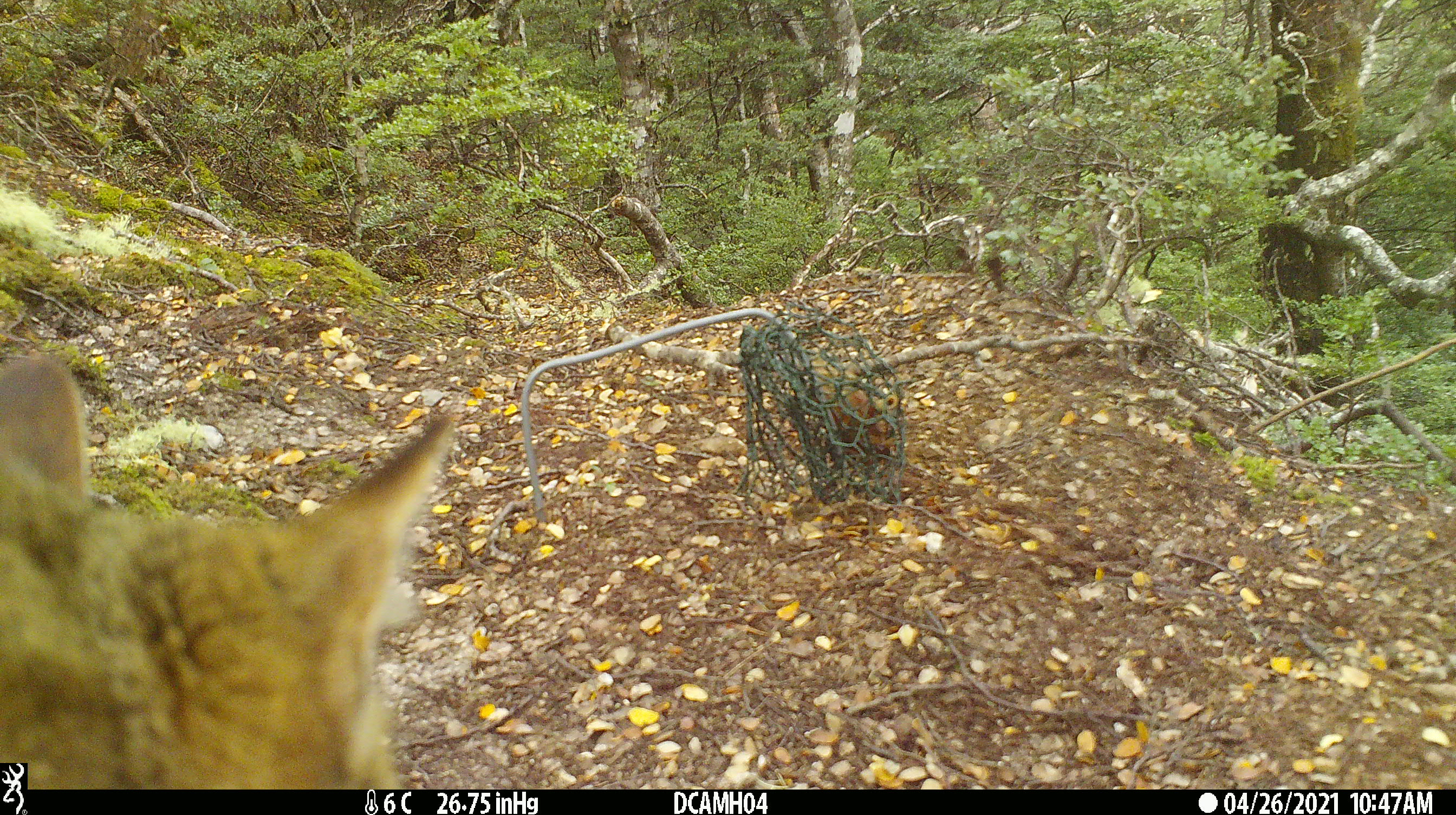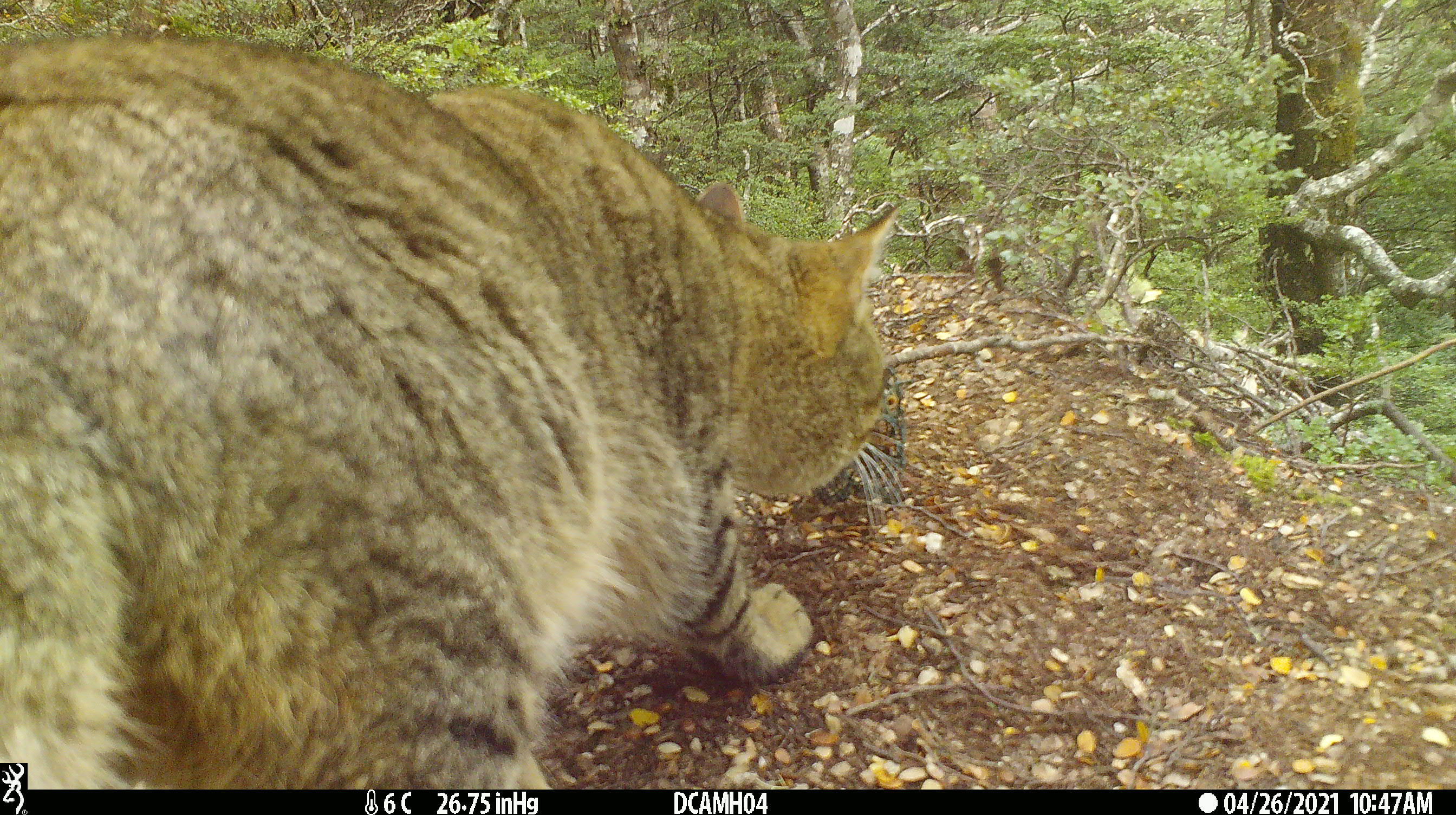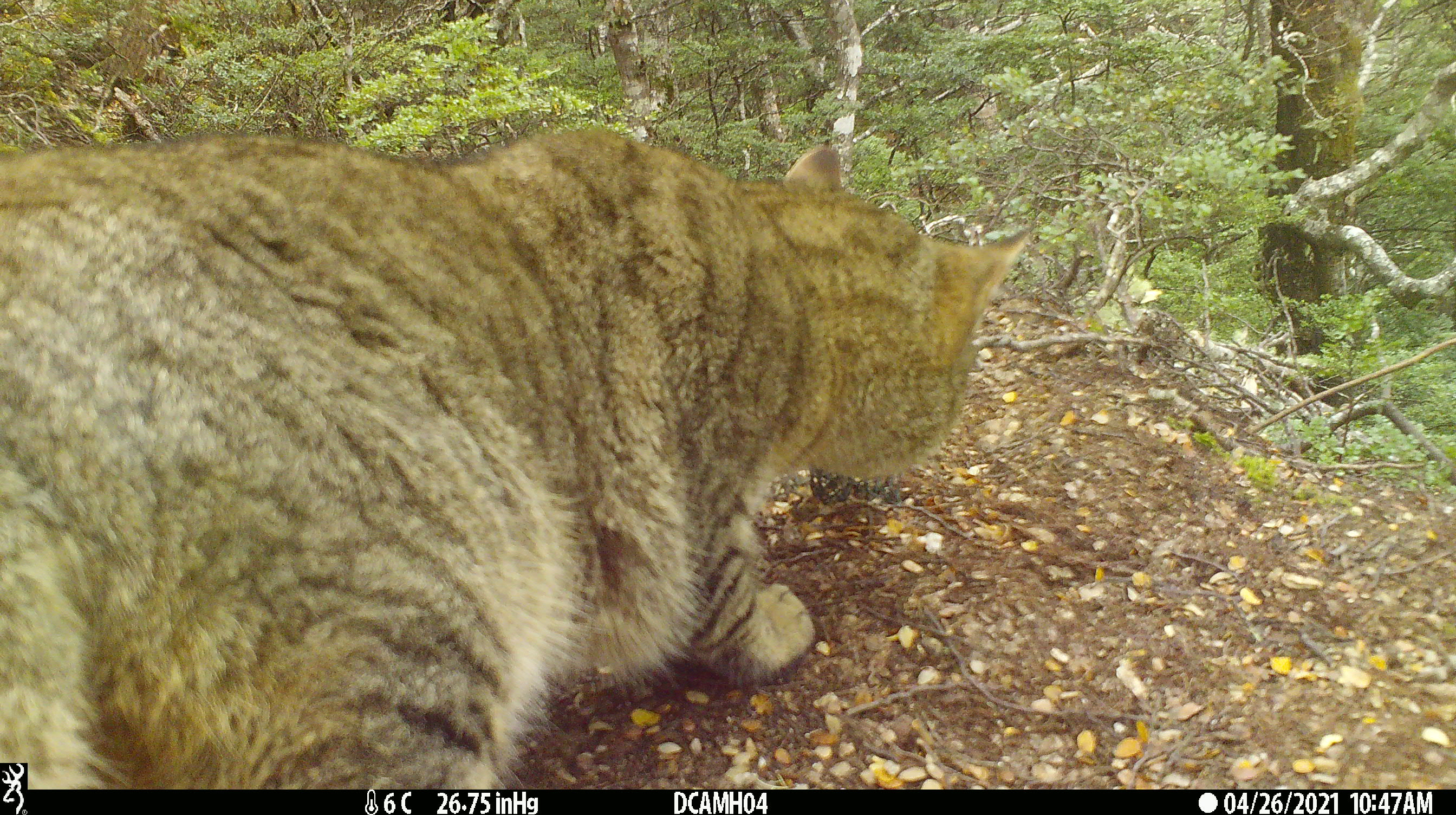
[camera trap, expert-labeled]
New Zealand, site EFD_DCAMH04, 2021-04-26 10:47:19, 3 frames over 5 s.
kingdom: Animalia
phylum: Chordata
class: Mammalia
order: Carnivora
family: Felidae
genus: Felis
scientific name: Felis catus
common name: domestic cat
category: cat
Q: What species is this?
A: Cat (domestic cat) (Felis catus).